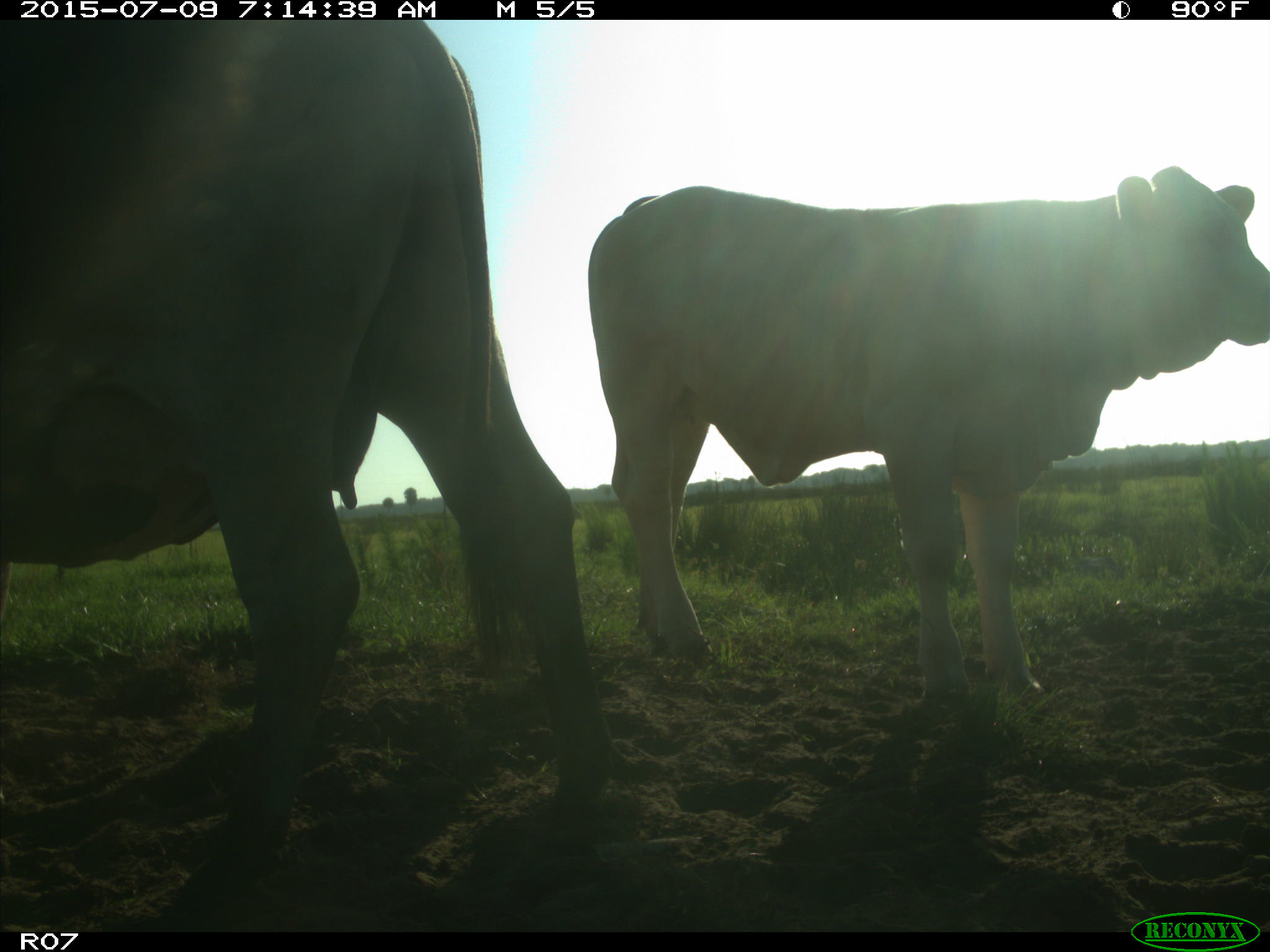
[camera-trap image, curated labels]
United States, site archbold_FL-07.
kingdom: Animalia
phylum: Chordata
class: Mammalia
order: Artiodactyla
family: Bovidae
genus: Bos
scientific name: Bos taurus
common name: domestic cow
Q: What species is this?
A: Bos taurus (domestic cow).